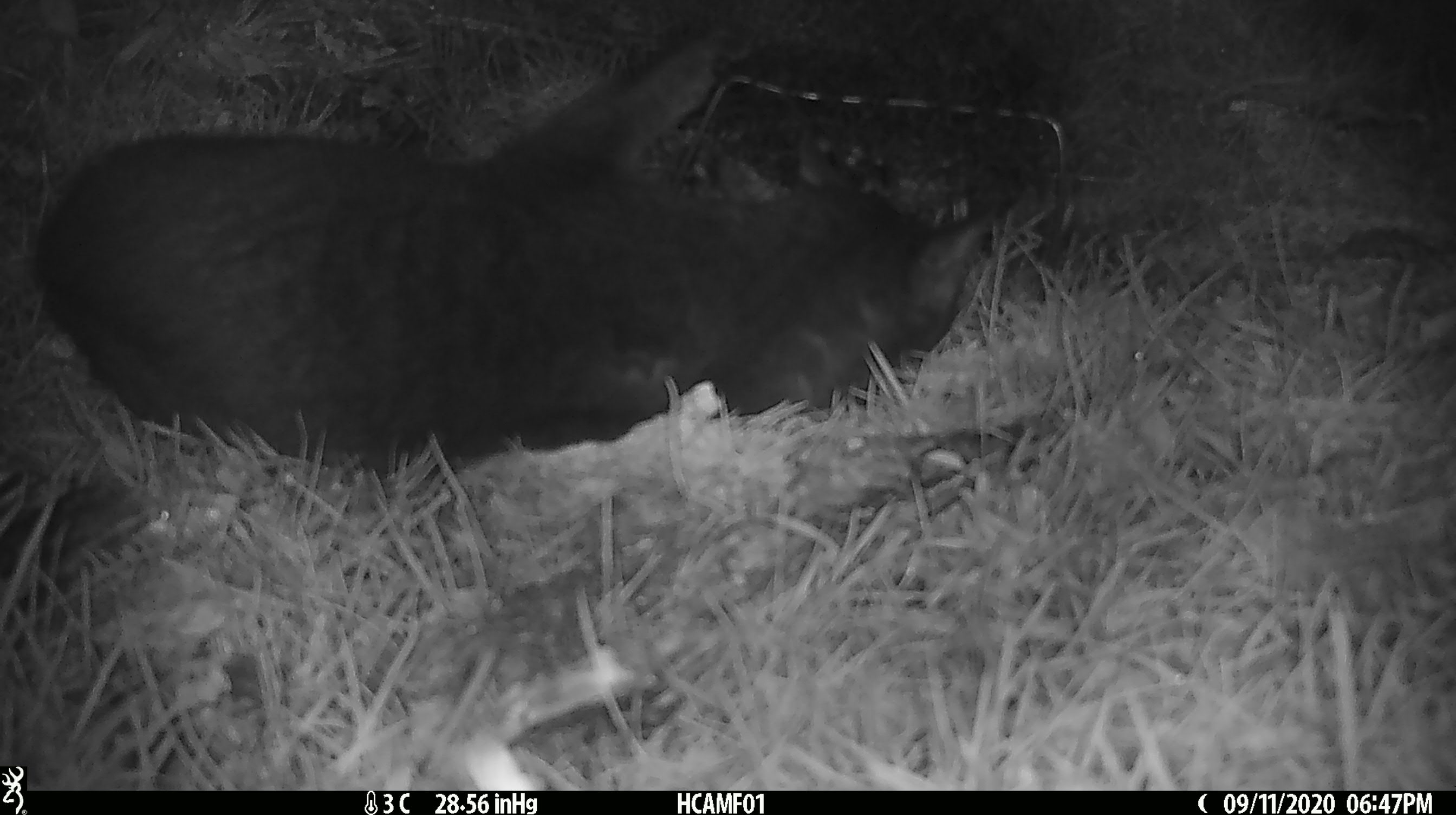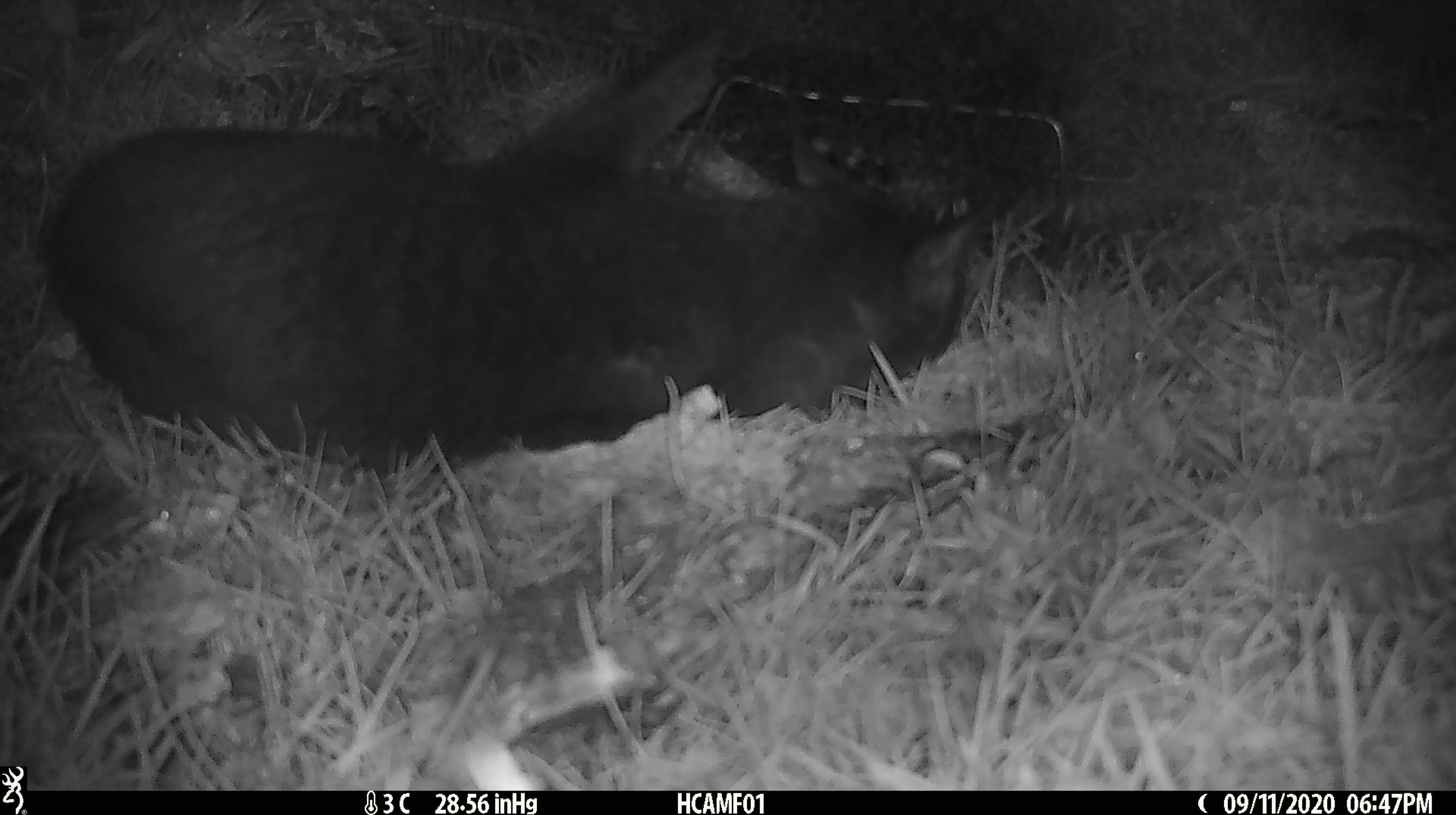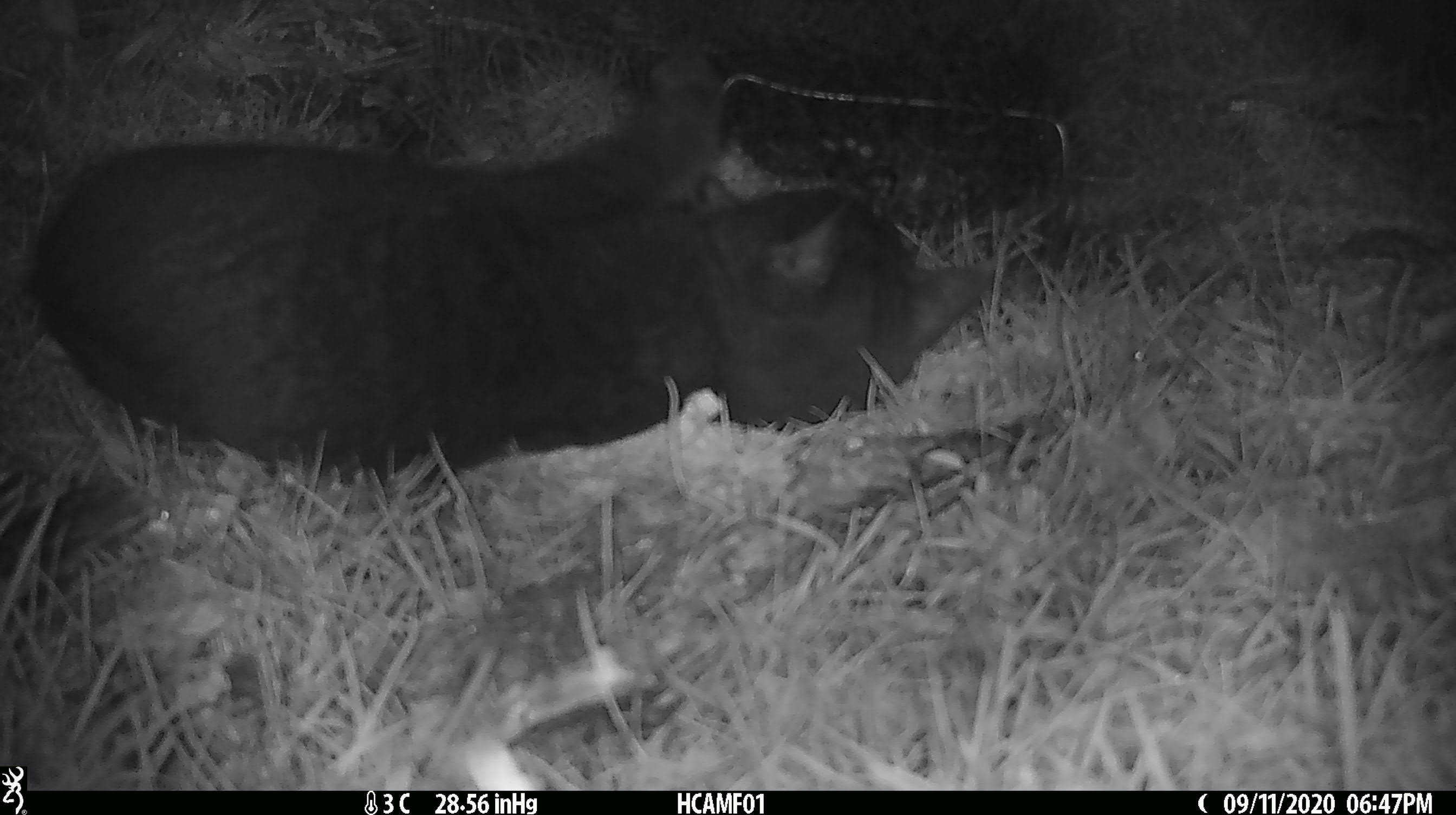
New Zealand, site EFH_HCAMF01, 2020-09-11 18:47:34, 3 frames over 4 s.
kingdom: Animalia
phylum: Chordata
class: Mammalia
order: Carnivora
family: Felidae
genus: Felis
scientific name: Felis catus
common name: domestic cat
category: cat